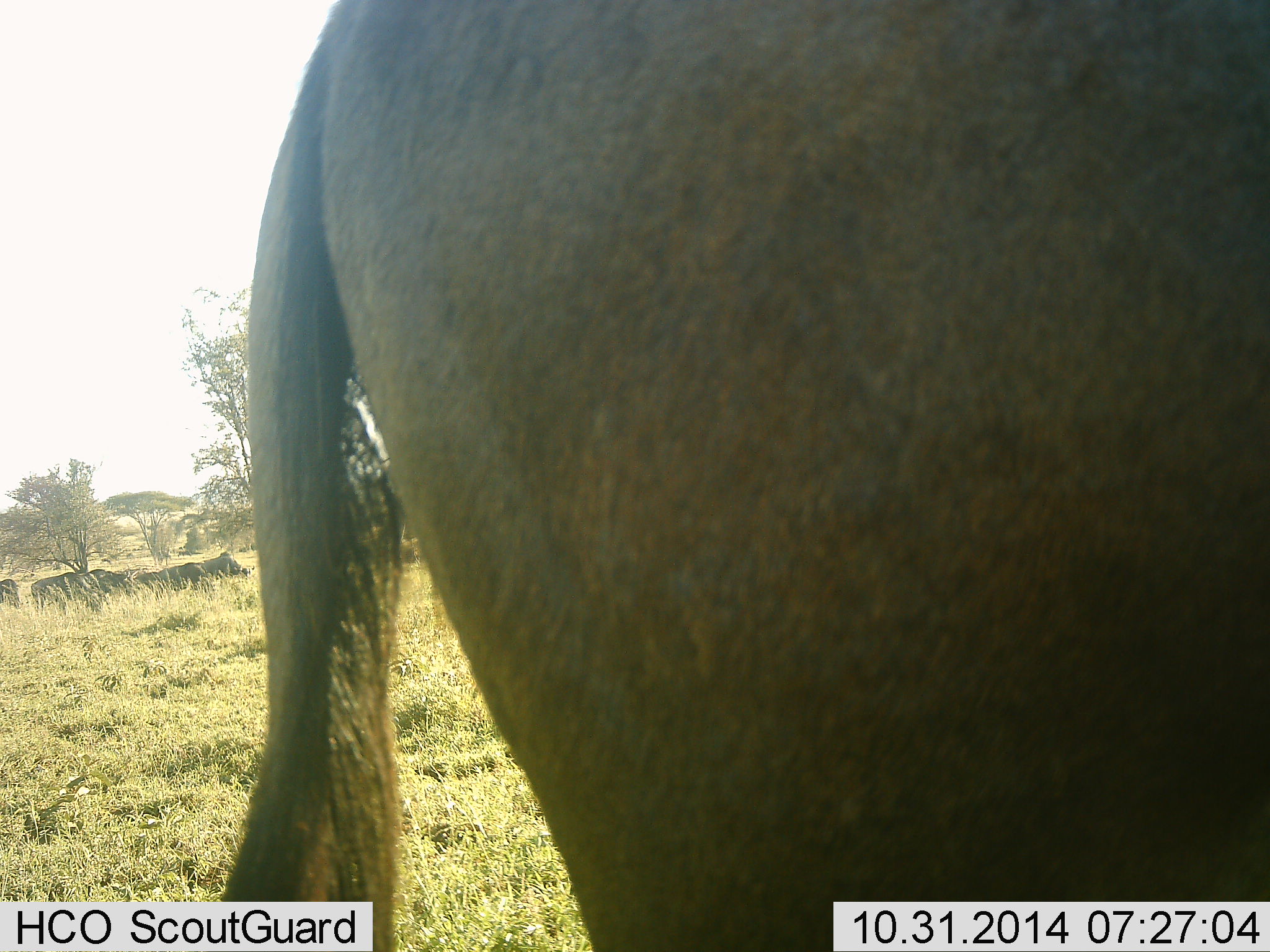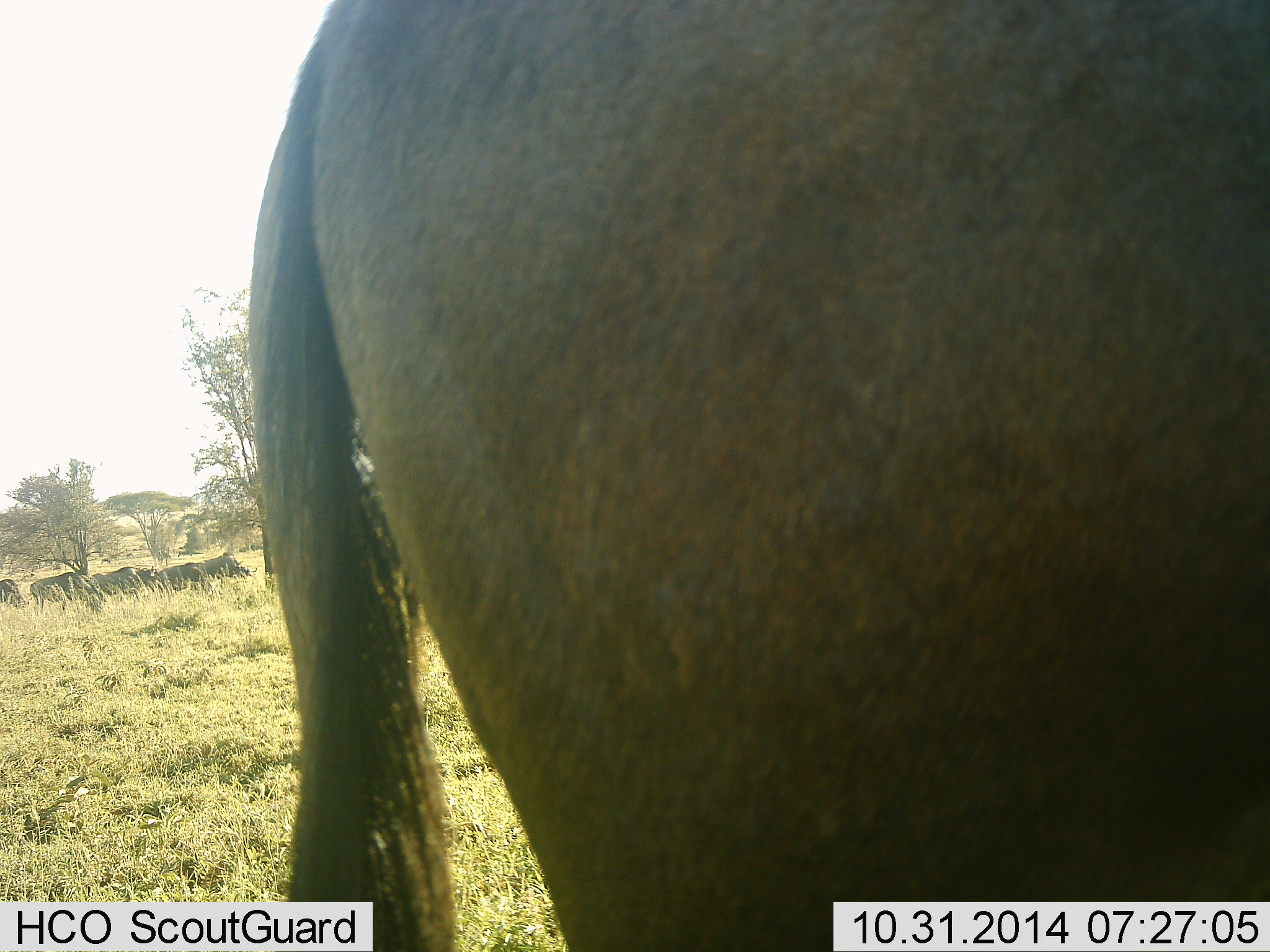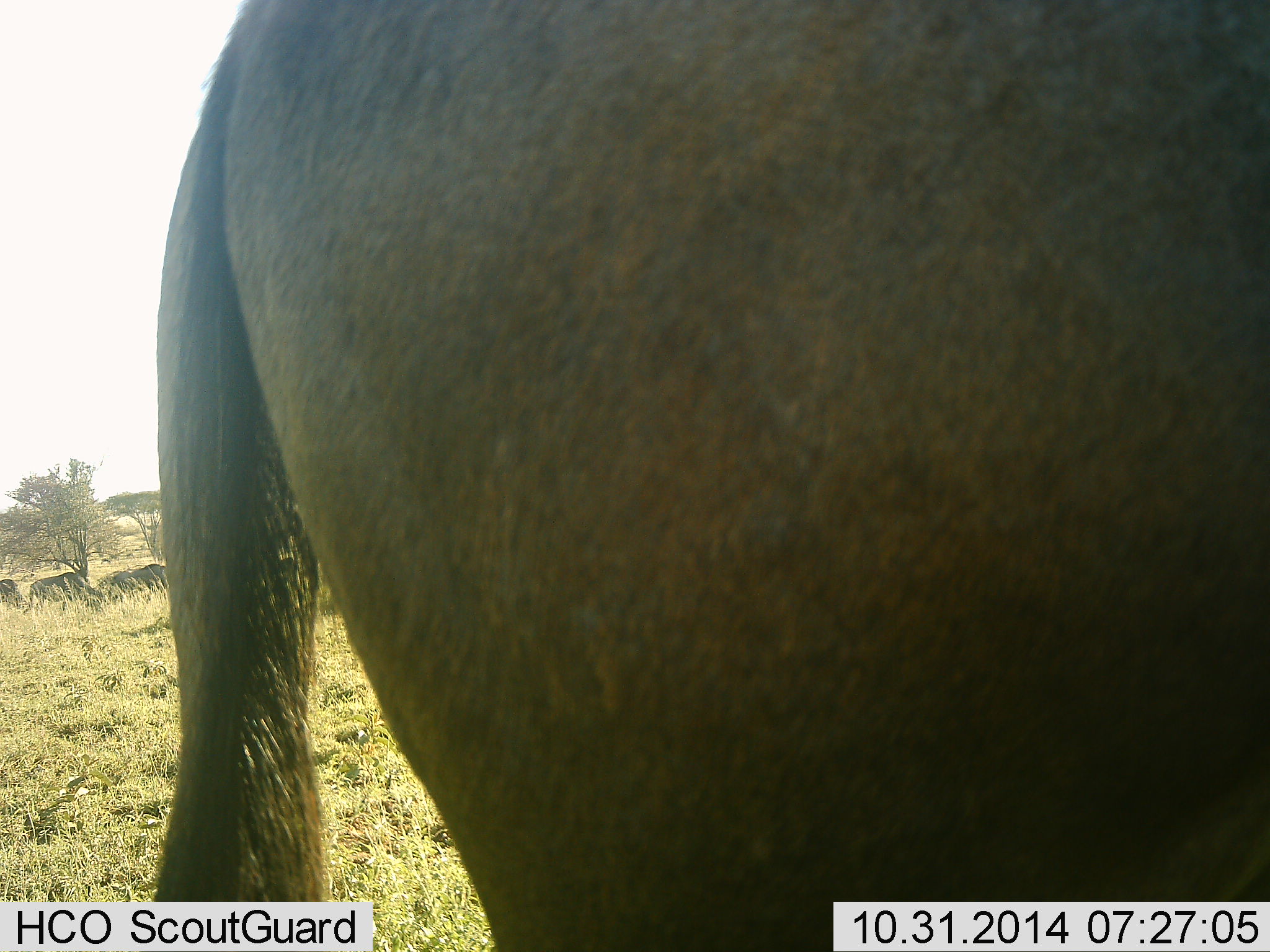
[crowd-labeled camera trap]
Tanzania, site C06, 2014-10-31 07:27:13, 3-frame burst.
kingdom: Animalia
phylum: Chordata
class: Mammalia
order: Artiodactyla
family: Bovidae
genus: Connochaetes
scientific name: Connochaetes taurinus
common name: blue wildebeest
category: wildebeest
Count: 6.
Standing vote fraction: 90%.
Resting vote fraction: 10%.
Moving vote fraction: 30%.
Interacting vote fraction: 0%.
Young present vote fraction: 10%.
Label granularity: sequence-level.